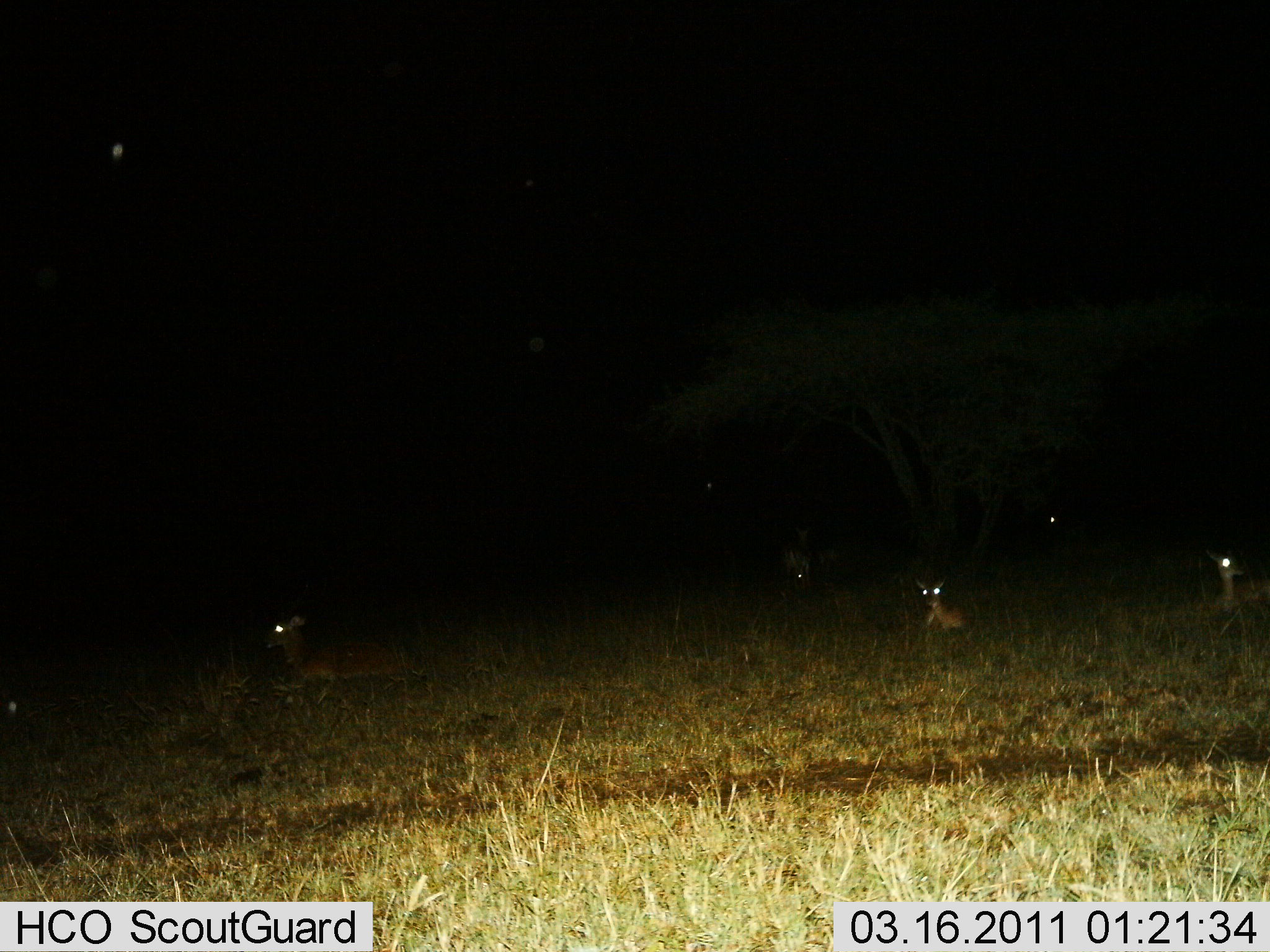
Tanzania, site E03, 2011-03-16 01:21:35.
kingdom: Animalia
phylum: Chordata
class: Mammalia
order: Artiodactyla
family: Bovidae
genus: Madoqua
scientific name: Madoqua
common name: dikdik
Dikdik (Madoqua), count 5. Behavior (volunteer vote fractions): standing 17%, resting 100%, moving 0%, interacting 0%. Young present (vote fraction): 0%. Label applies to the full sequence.